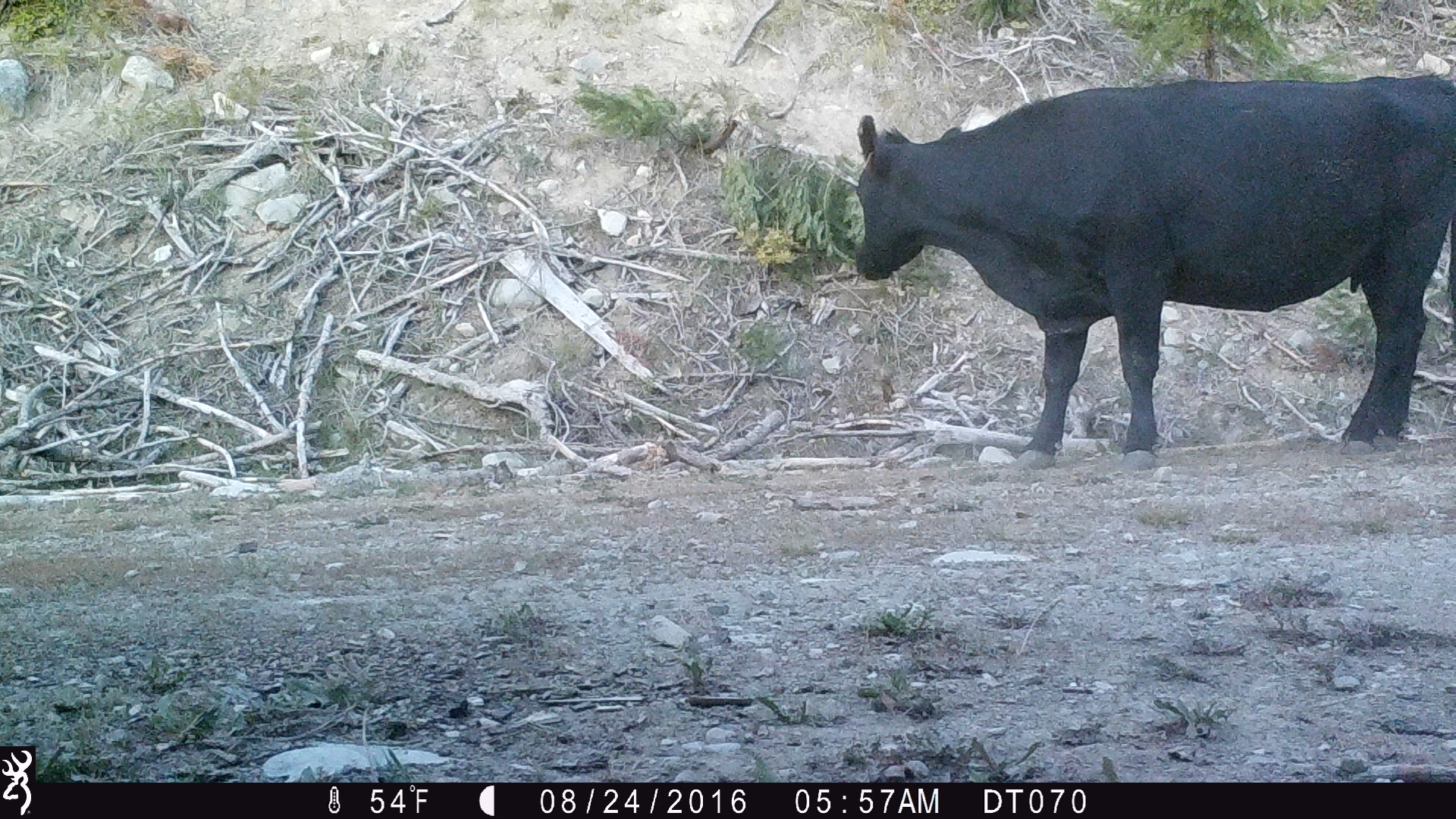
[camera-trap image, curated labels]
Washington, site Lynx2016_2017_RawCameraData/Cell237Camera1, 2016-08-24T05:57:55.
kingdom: Animalia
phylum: Chordata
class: Mammalia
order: Artiodactyla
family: Bovidae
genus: Bos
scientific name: Bos taurus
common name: domestic cattle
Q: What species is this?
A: Domestic cattle (Bos taurus).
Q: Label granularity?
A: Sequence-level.